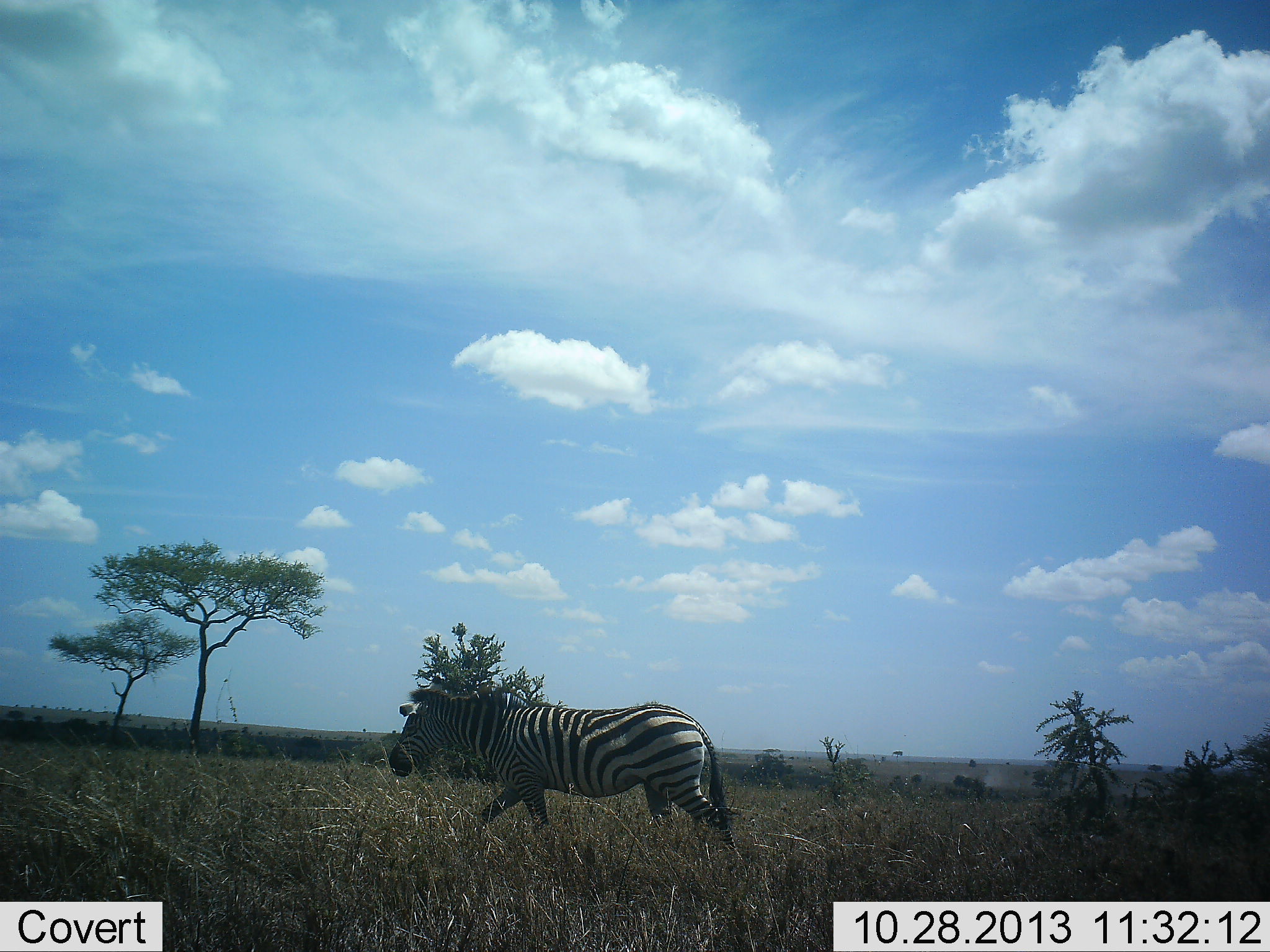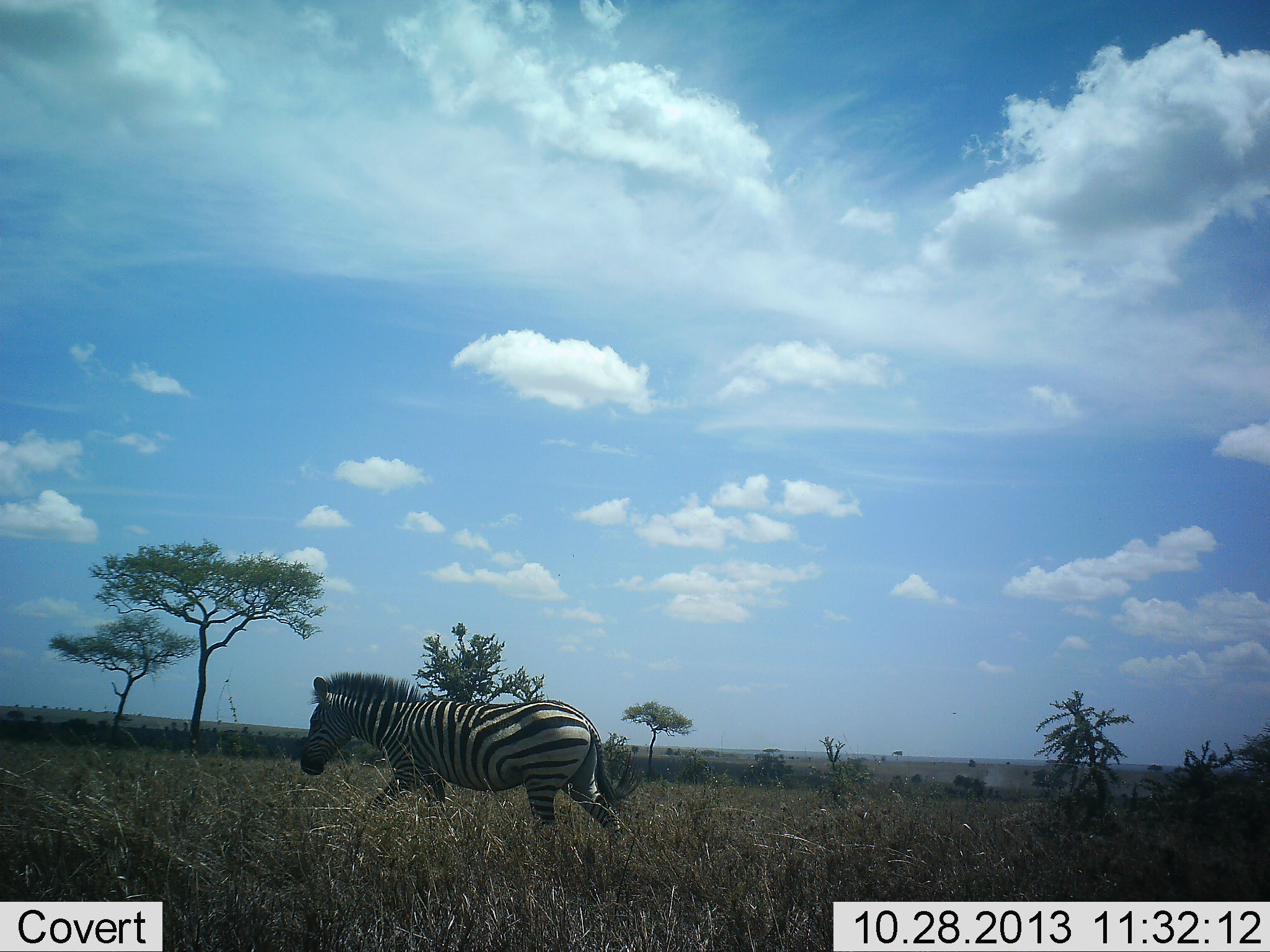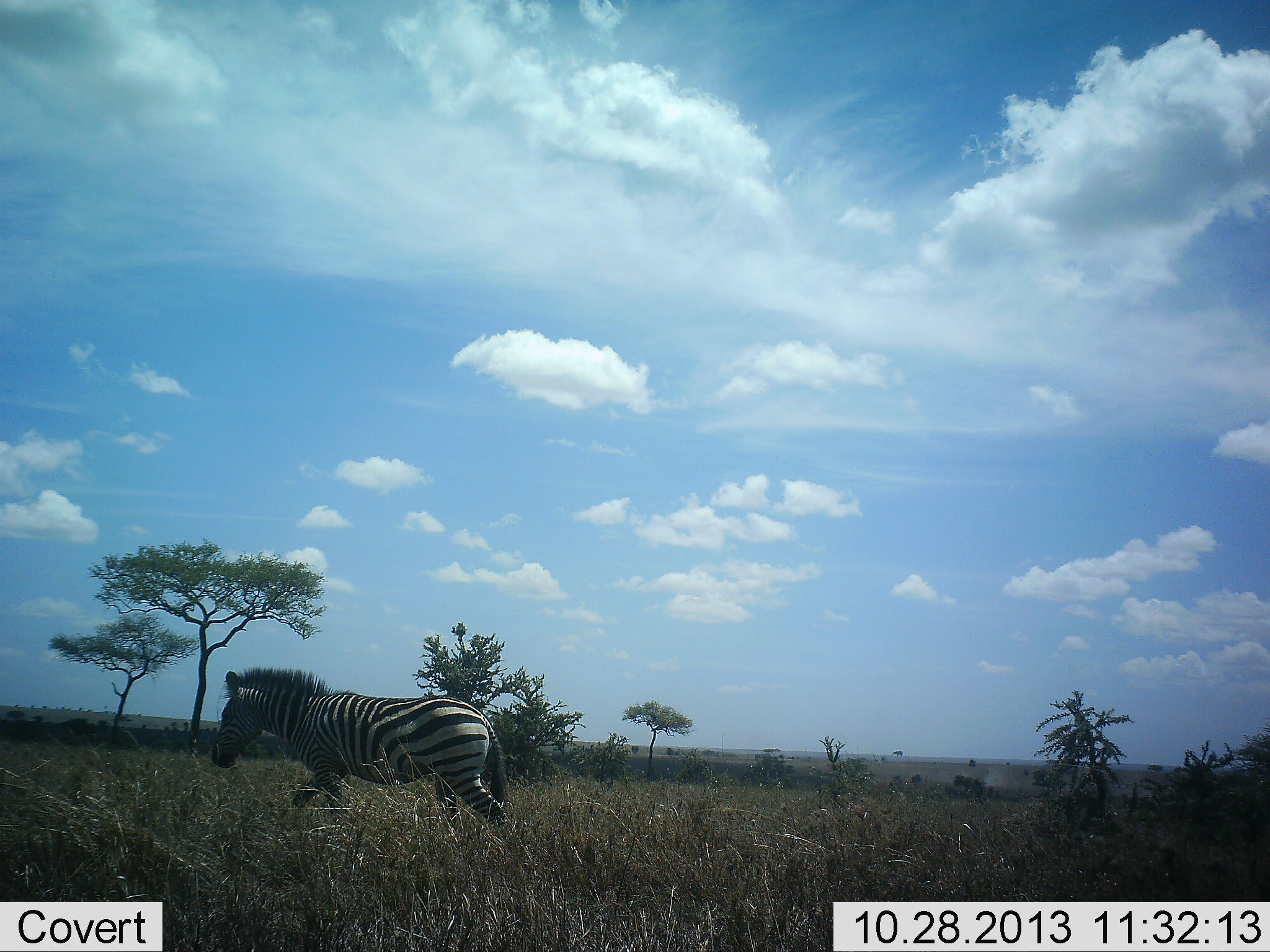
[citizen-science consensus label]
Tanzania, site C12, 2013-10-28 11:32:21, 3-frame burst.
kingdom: Animalia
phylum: Chordata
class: Mammalia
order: Perissodactyla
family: Equidae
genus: Equus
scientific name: Equus quagga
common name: plains zebra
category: zebra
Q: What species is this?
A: Zebra (plains zebra) (Equus quagga).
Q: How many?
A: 1.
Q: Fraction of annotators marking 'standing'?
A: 0%.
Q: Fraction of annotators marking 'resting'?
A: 0%.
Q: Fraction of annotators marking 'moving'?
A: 100%.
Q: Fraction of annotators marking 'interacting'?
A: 0%.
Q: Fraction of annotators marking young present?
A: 0%.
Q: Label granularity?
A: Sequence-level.